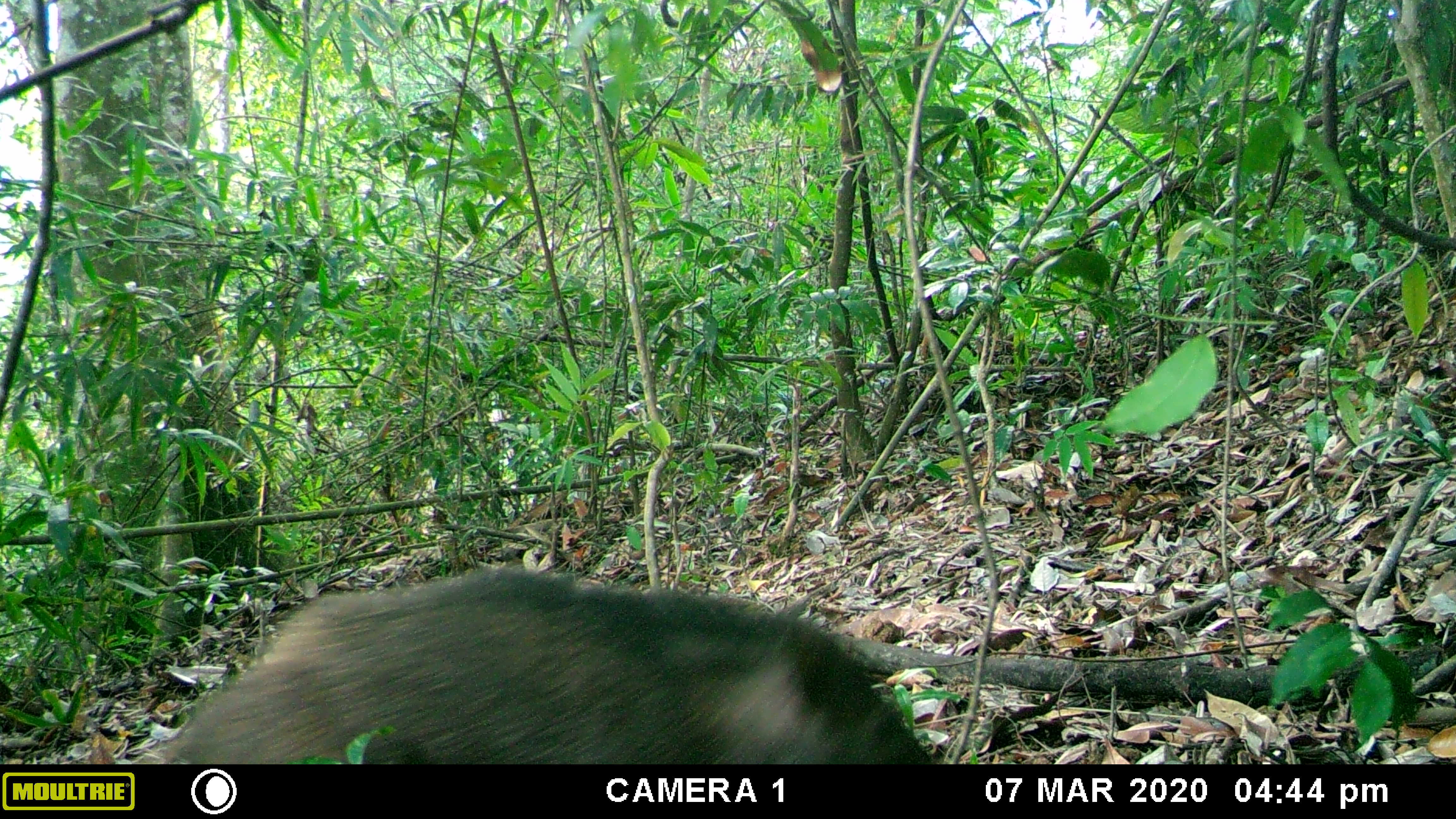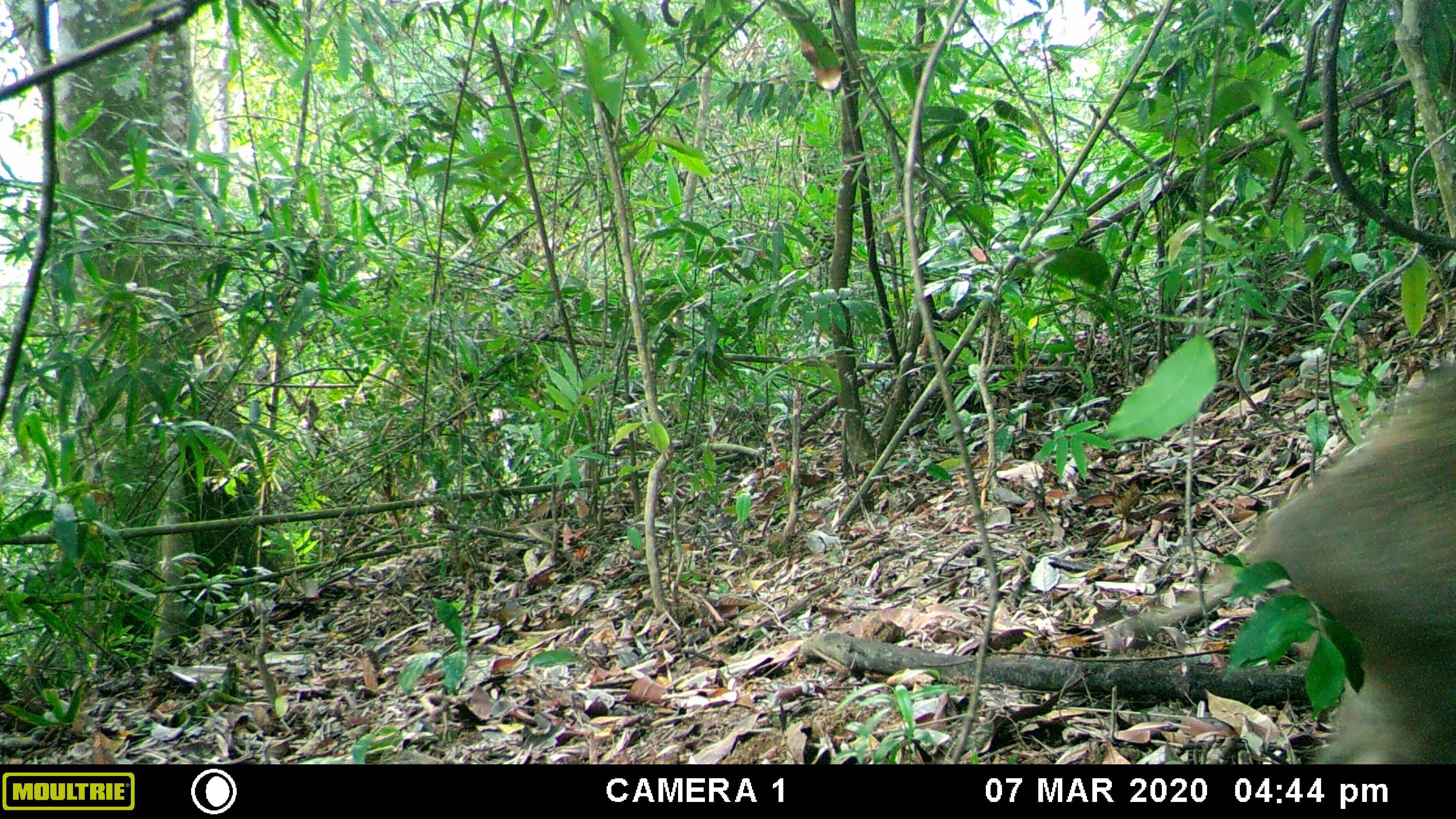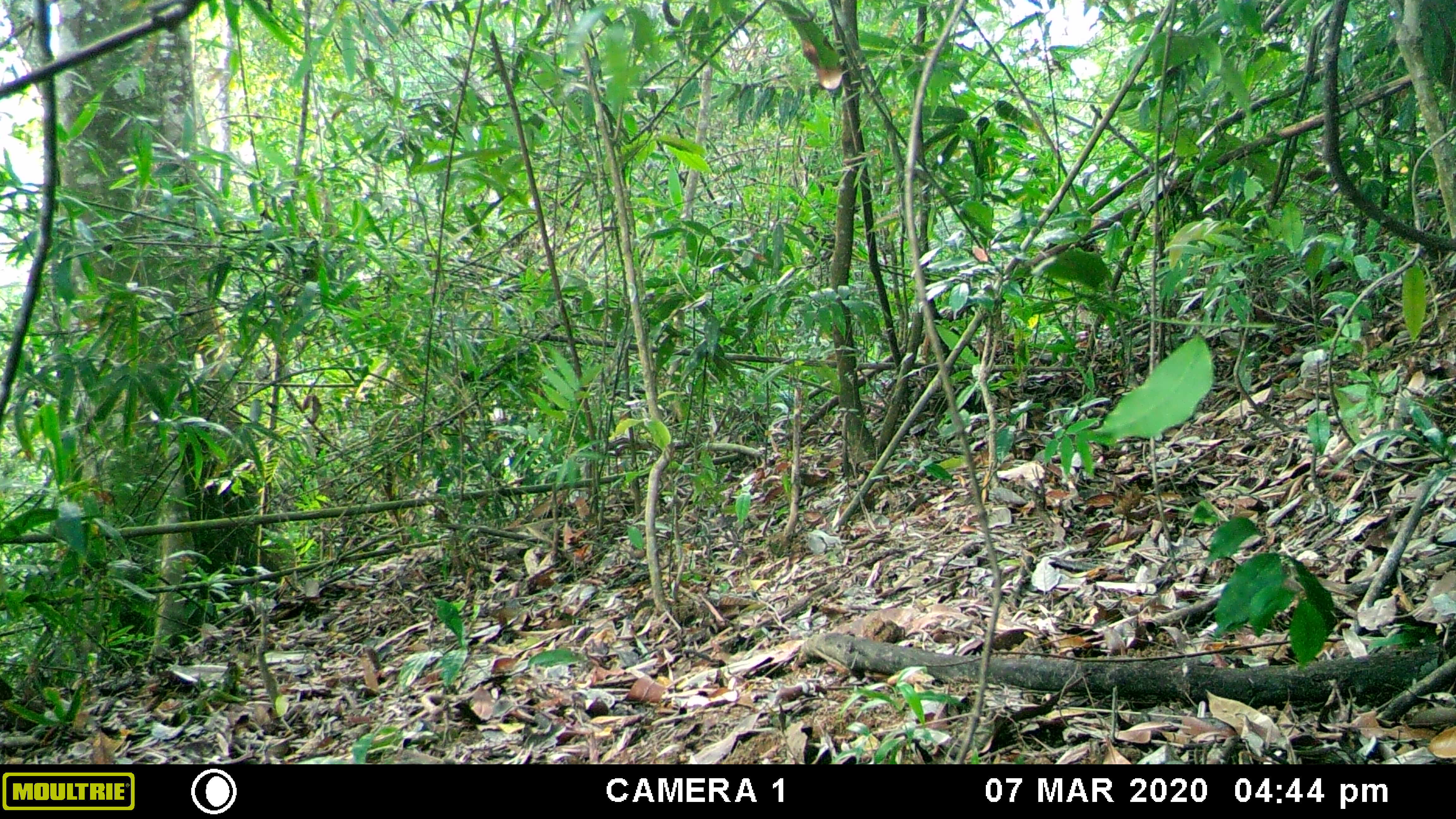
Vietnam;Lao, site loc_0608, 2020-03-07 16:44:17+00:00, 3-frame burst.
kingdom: Animalia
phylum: Chordata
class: Mammalia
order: Artiodactyla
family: Suidae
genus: Sus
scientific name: Sus scrofa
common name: eurasian wild pig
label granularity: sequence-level